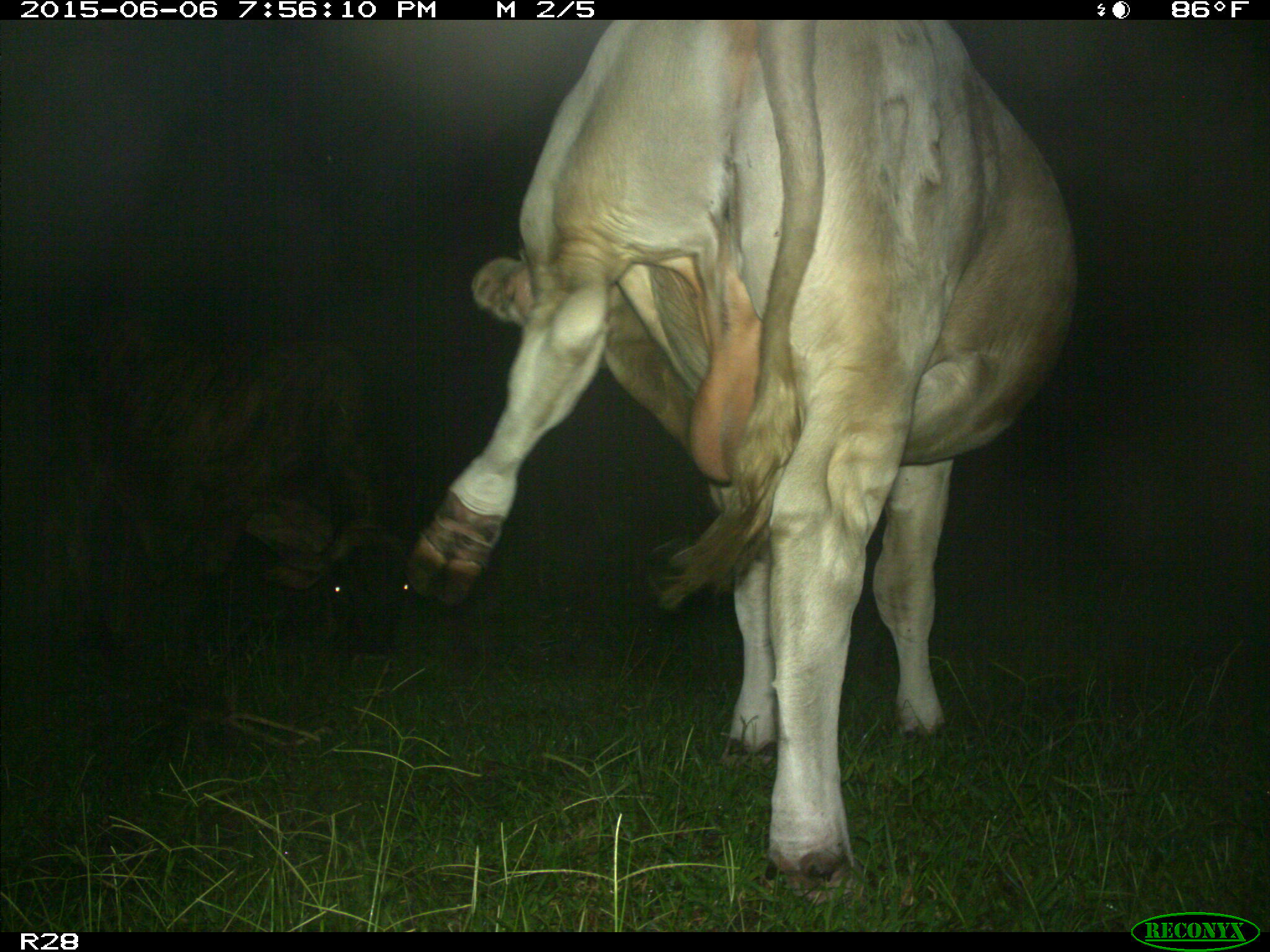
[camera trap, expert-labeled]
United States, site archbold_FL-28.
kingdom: Animalia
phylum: Chordata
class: Mammalia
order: Artiodactyla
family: Bovidae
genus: Bos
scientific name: Bos taurus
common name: domestic cow